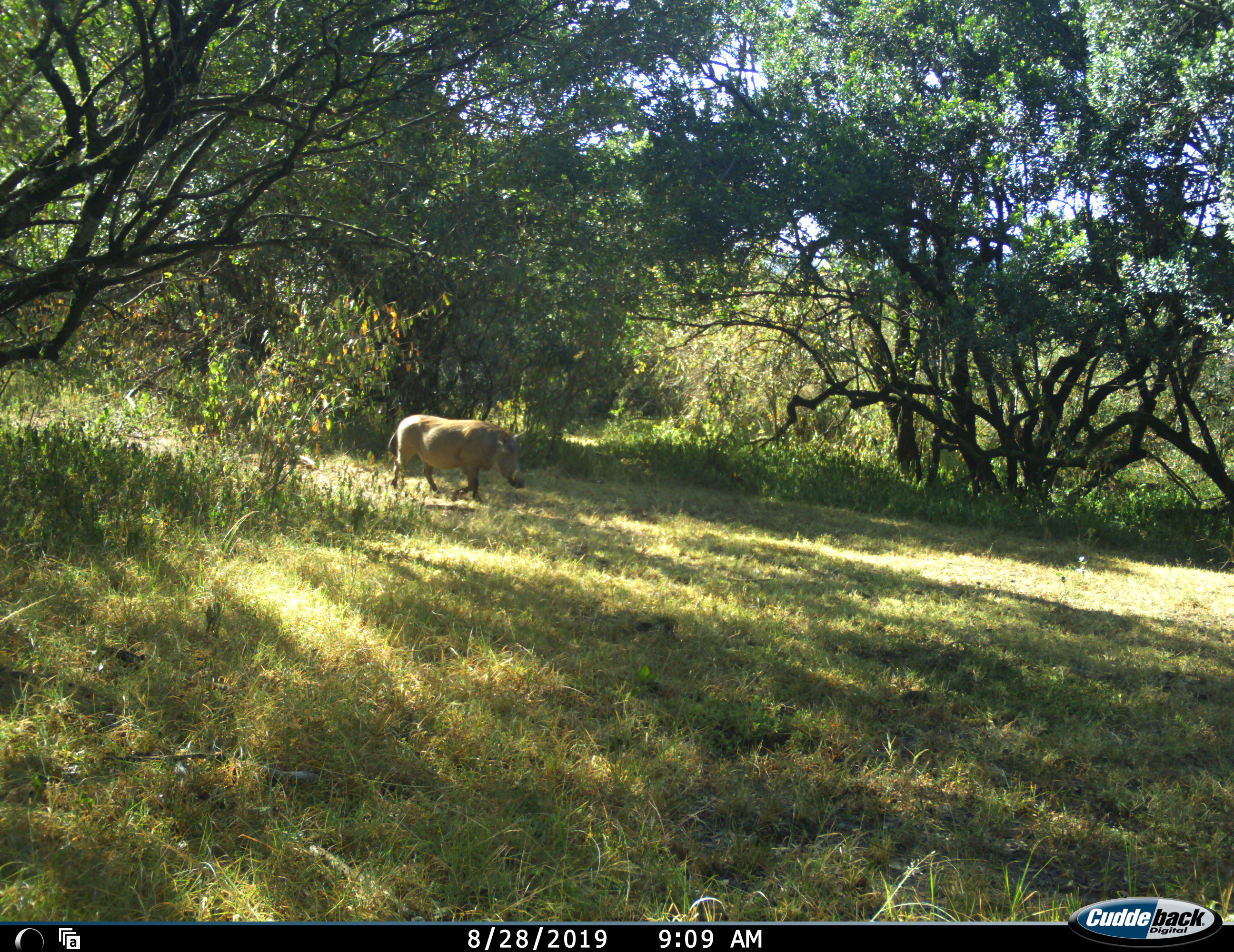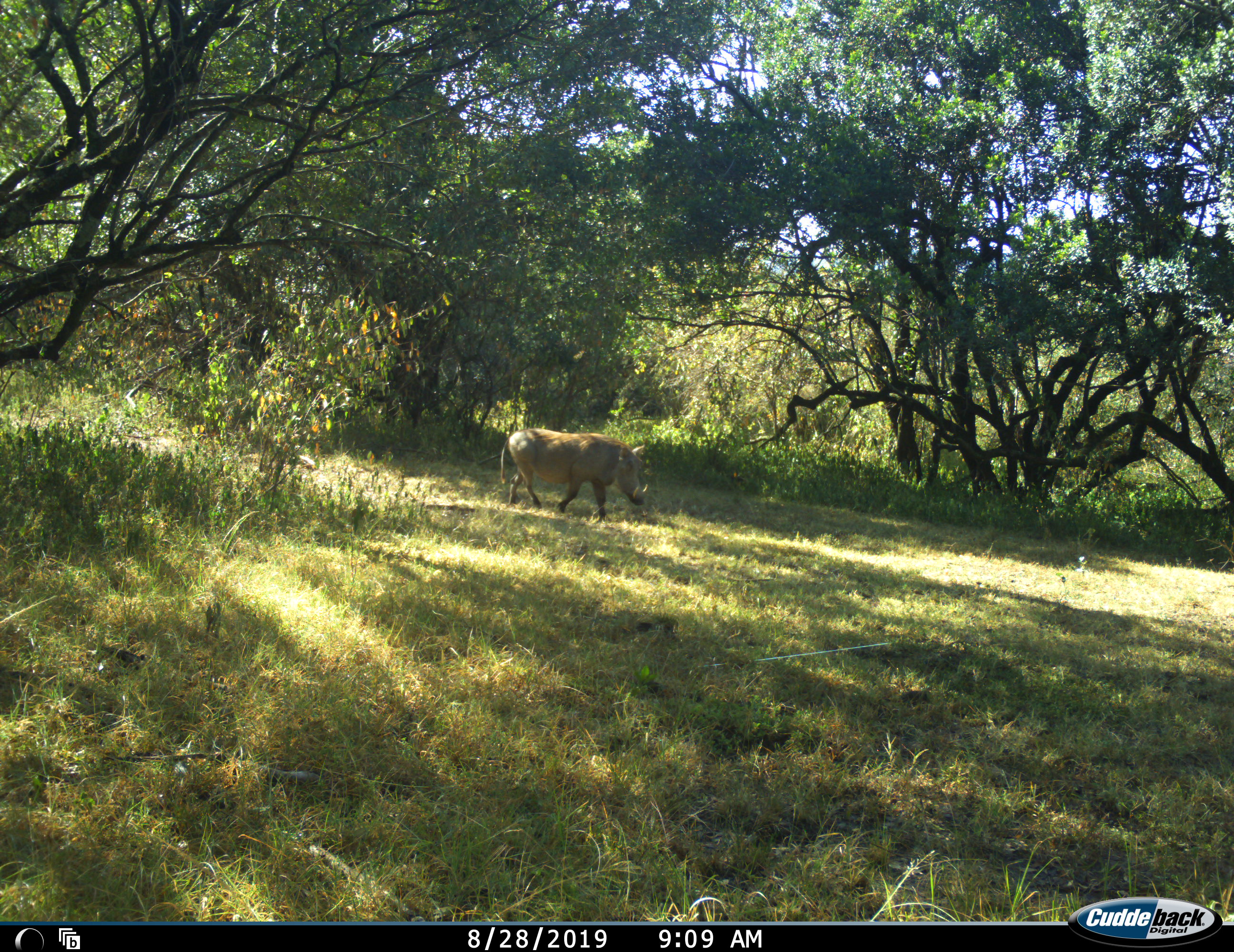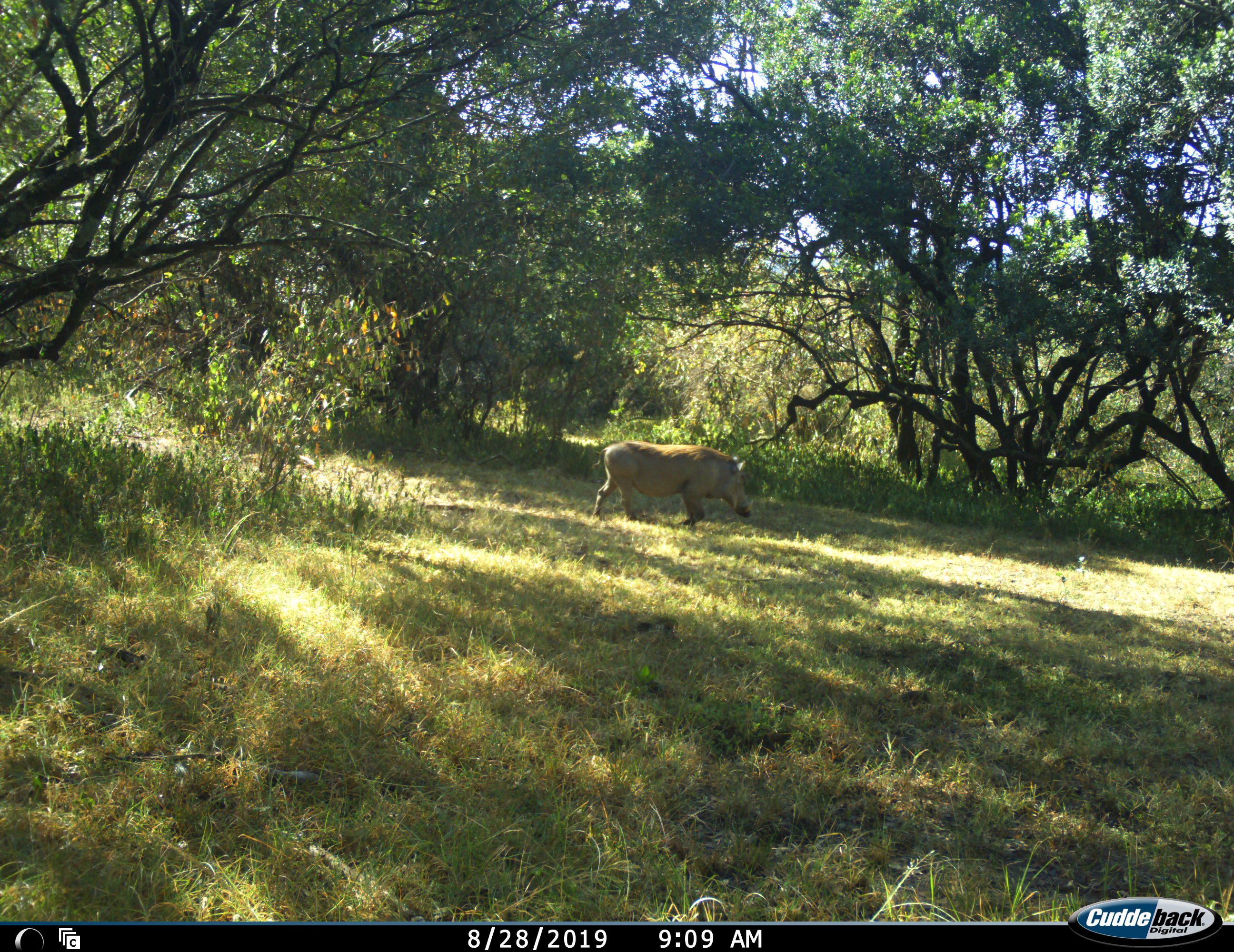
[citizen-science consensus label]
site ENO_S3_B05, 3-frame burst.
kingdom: Animalia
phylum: Chordata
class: Mammalia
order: Artiodactyla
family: Suidae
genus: Phacochoerus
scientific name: Phacochoerus africanus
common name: warthog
Warthog (Phacochoerus africanus), count 1. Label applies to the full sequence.